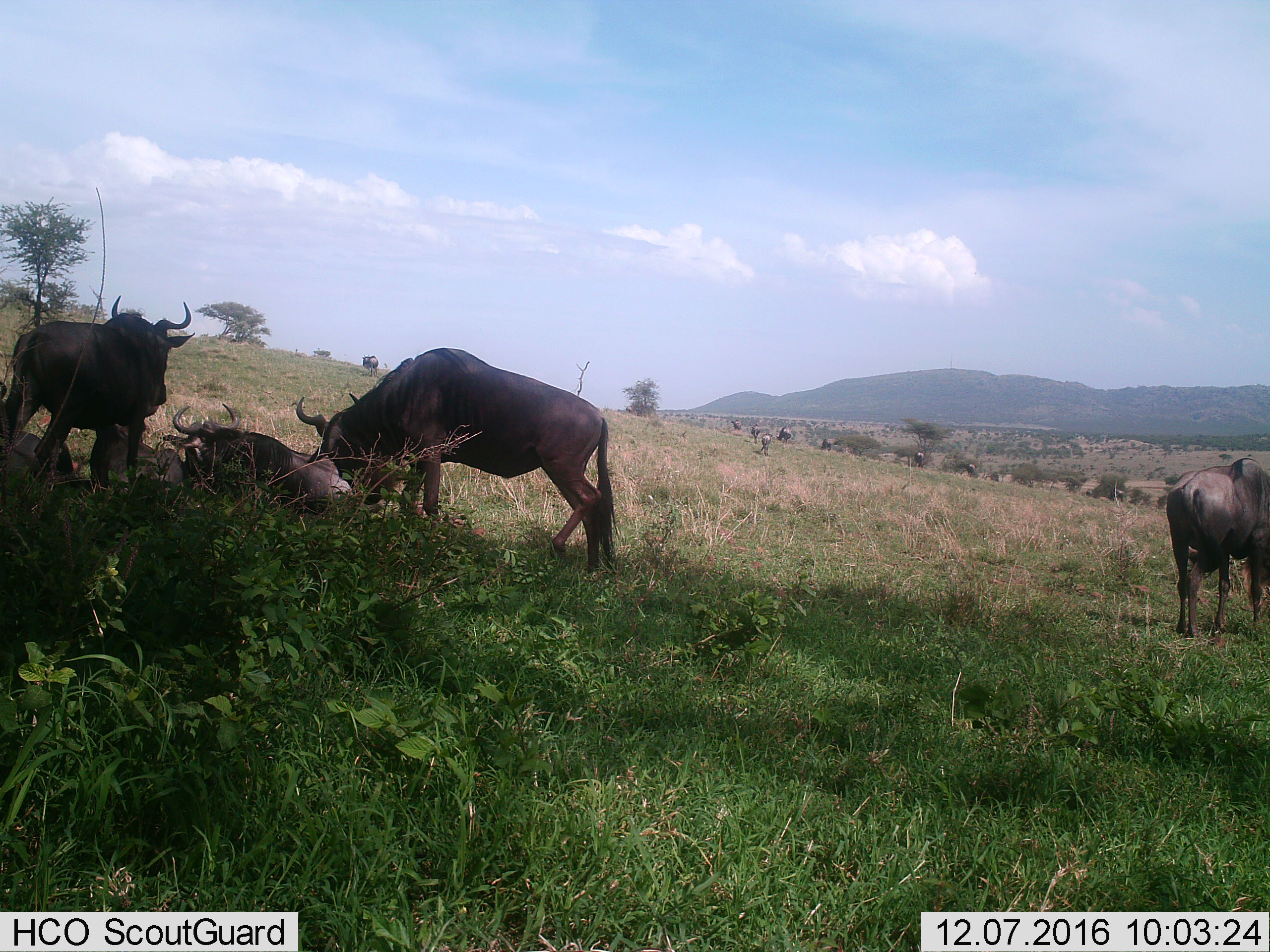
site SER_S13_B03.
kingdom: Animalia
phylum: Chordata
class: Mammalia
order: Artiodactyla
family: Bovidae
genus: Connochaetes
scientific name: Connochaetes taurinus taurinus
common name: blue wildebeest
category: wildebeestblue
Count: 11-50.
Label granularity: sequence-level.